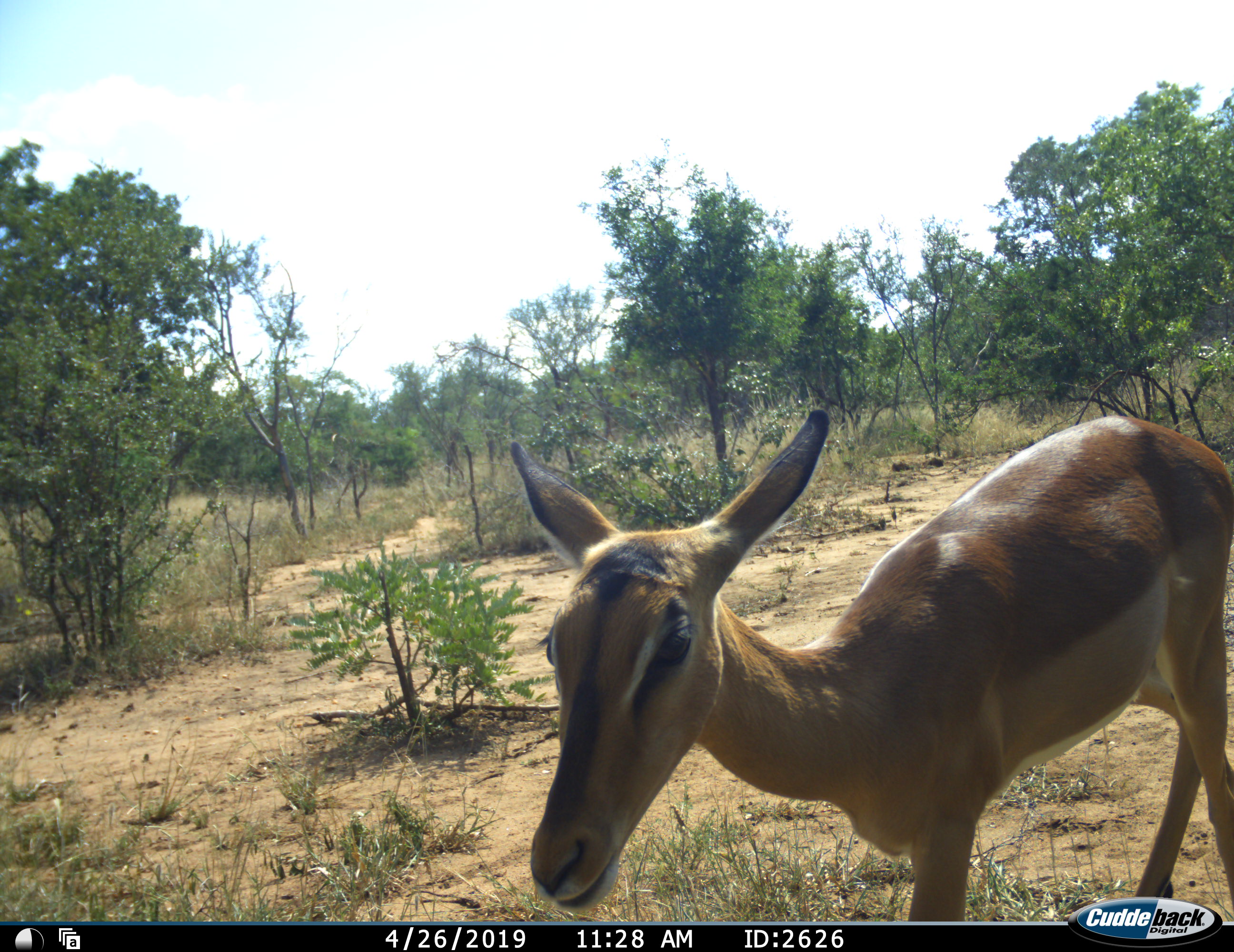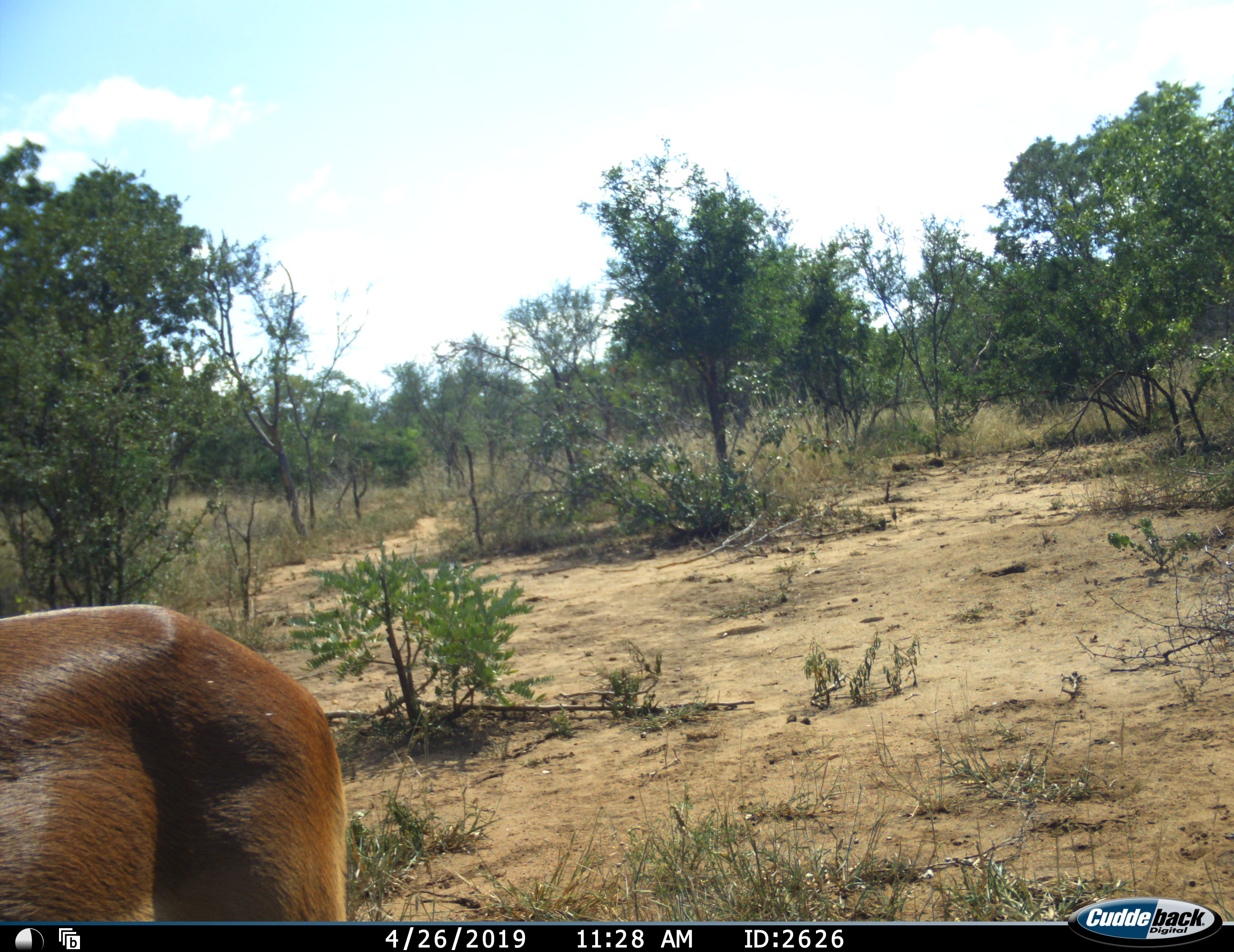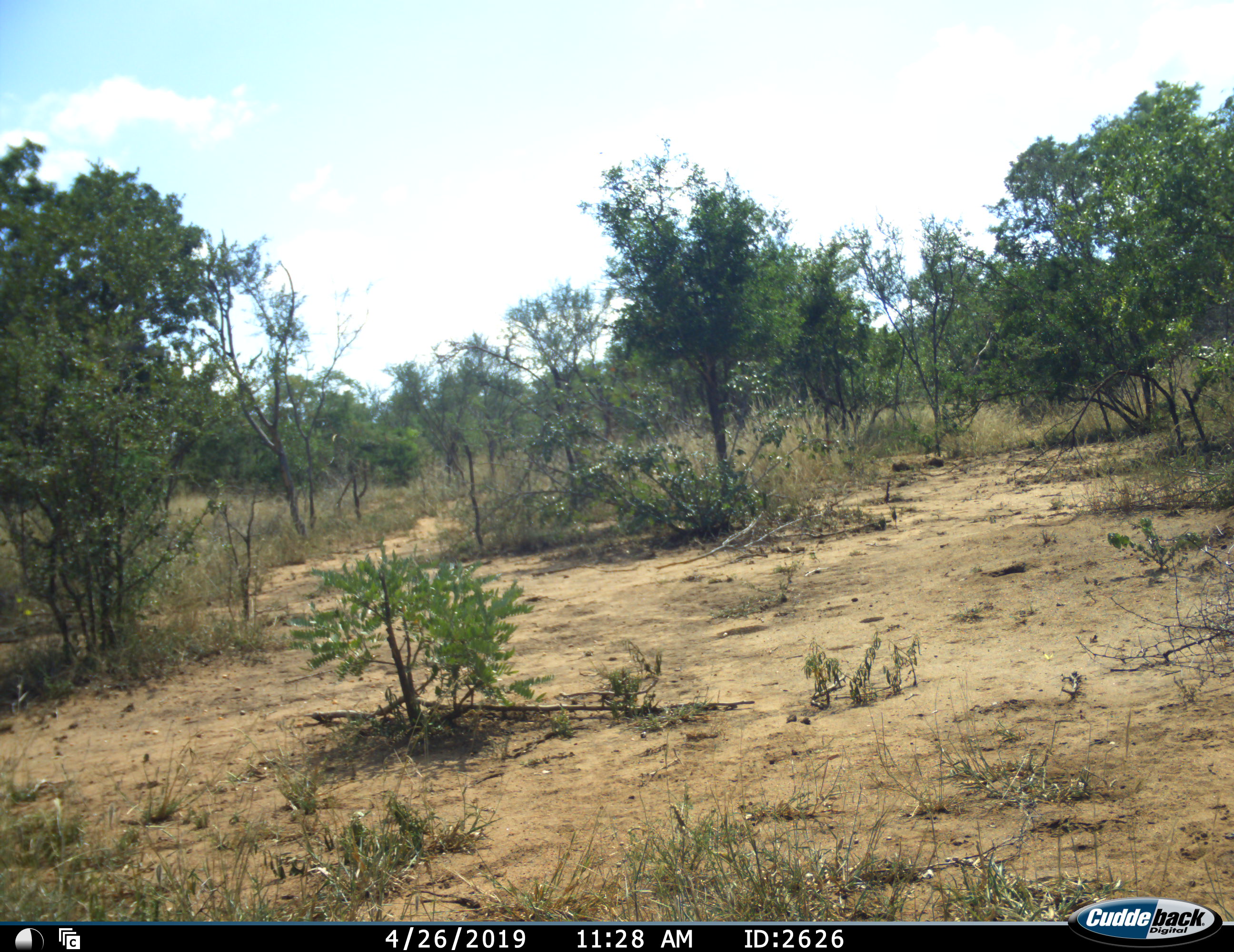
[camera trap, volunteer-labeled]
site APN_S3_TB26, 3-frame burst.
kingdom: Animalia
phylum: Chordata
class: Mammalia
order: Artiodactyla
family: Bovidae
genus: Aepyceros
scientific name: Aepyceros melampus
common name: impala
Impala (Aepyceros melampus), count 1. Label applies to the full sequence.